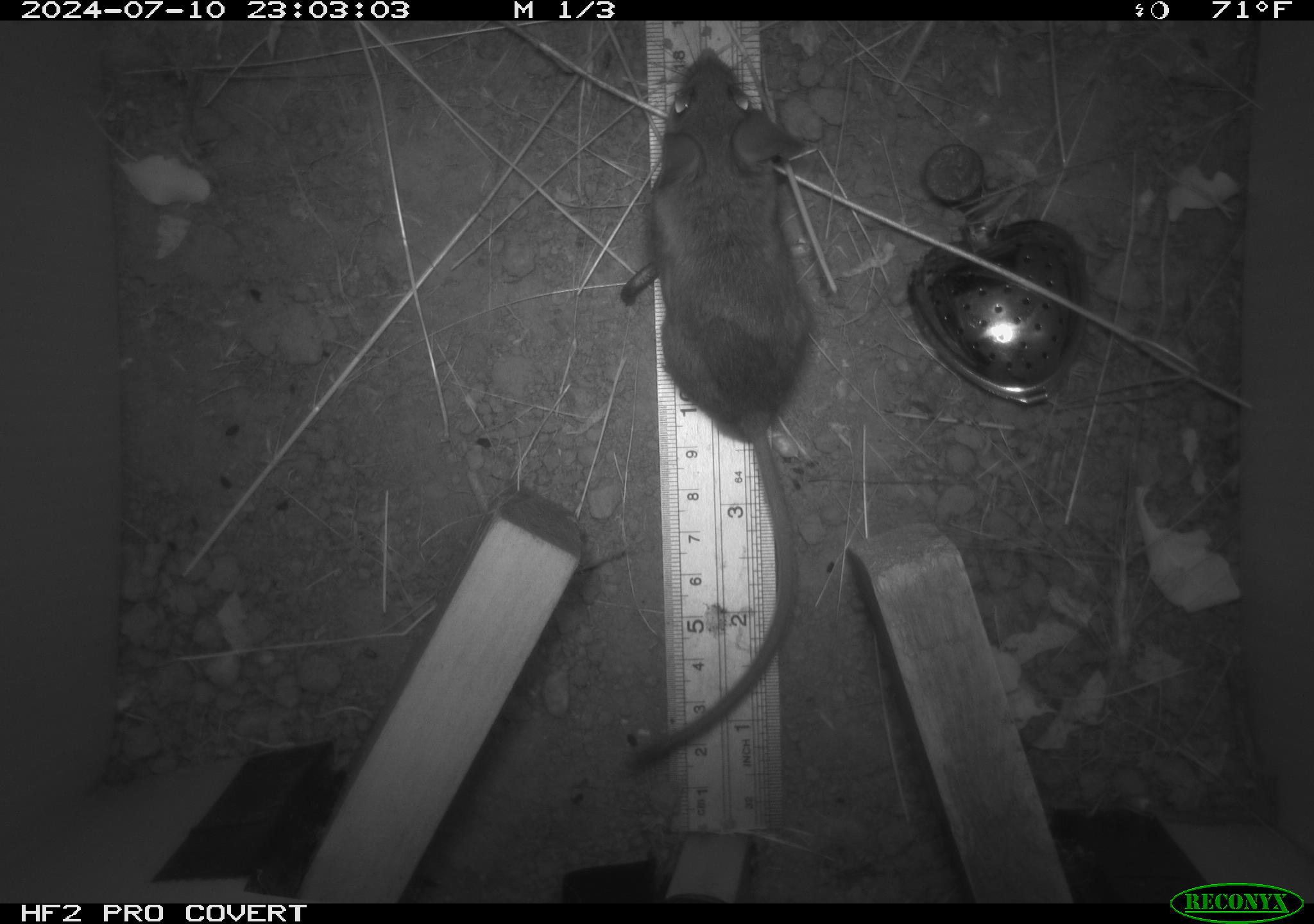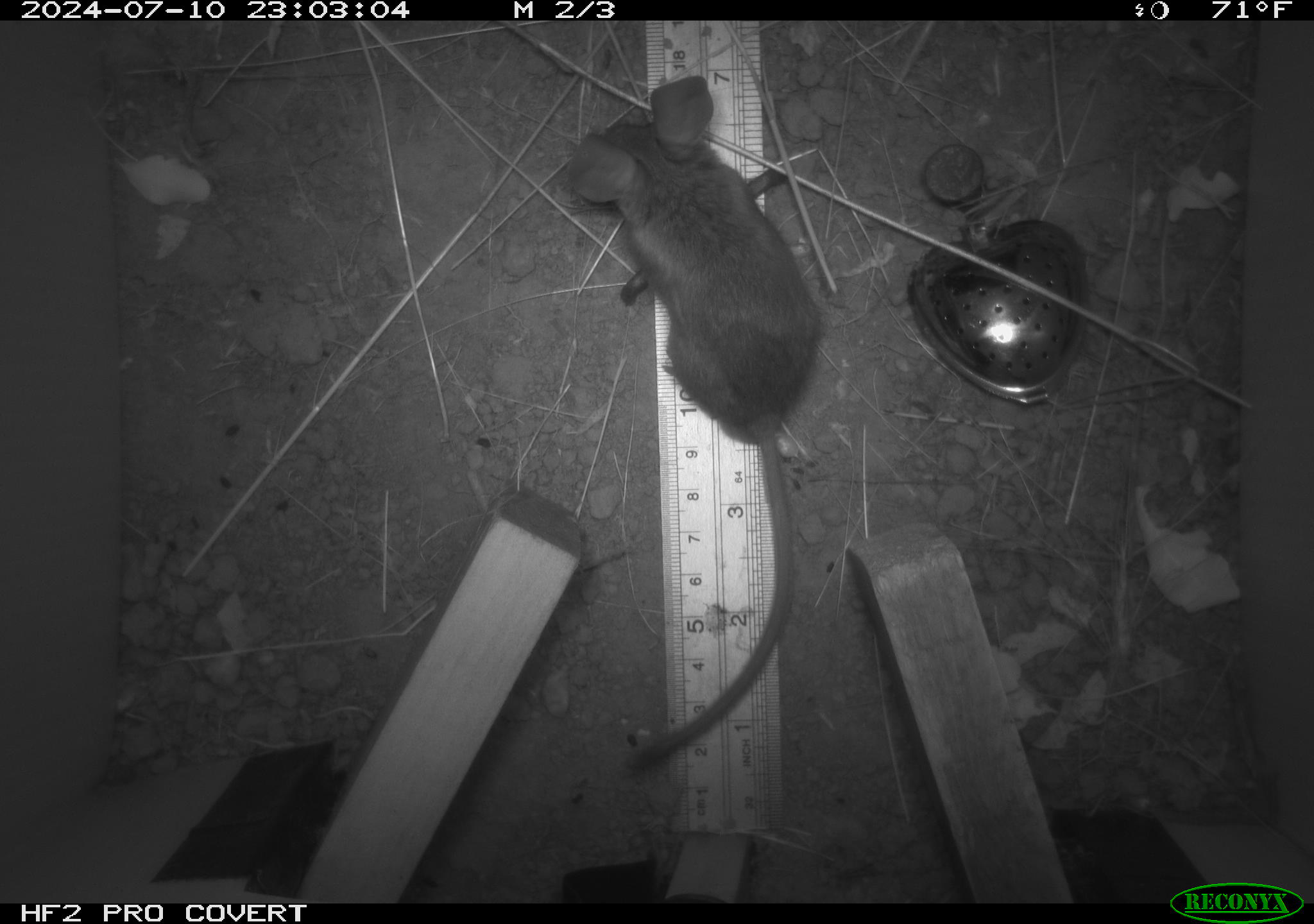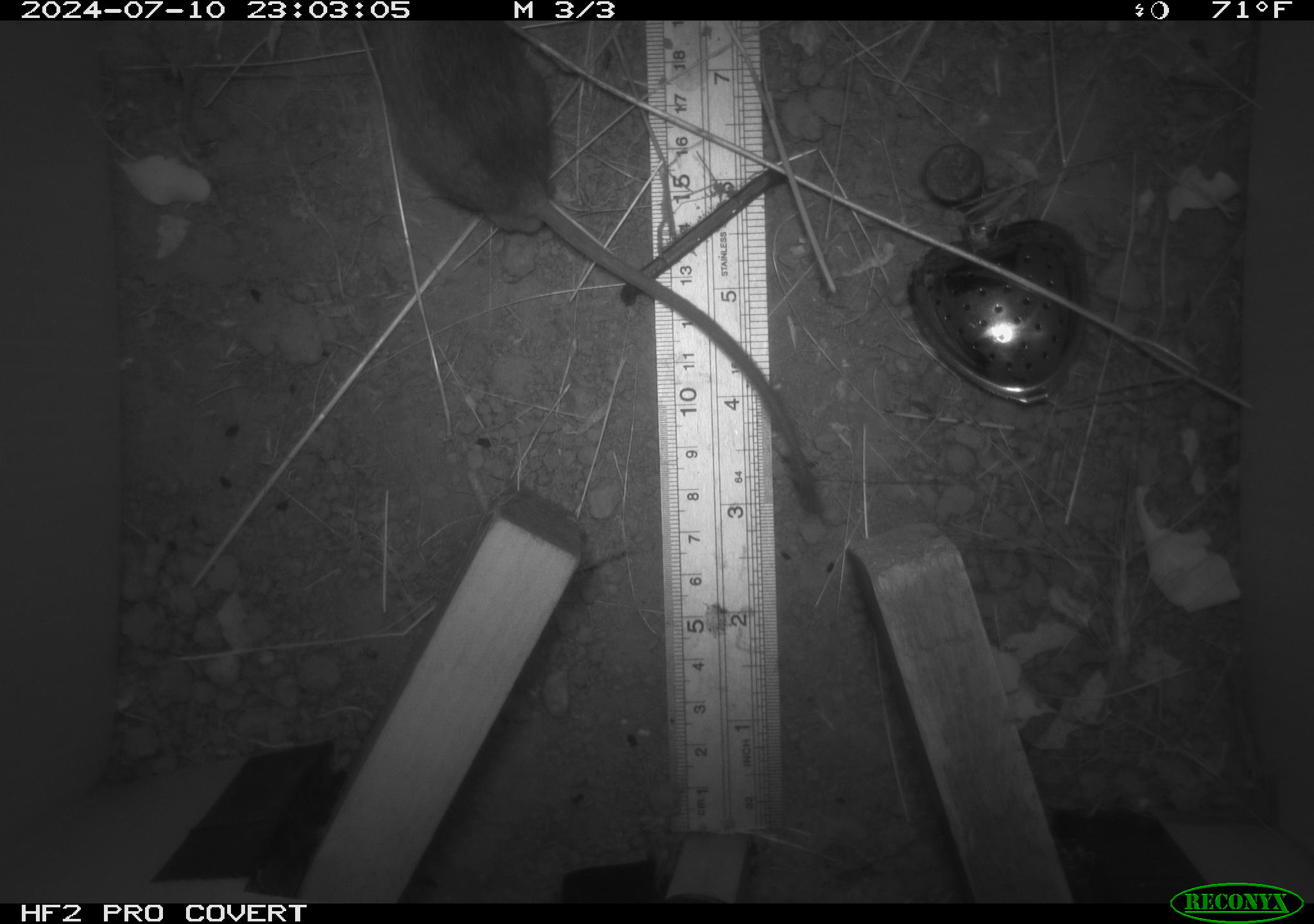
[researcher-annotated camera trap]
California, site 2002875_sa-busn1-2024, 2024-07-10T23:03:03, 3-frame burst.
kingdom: Animalia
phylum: Chordata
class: Mammalia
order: Rodentia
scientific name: Rodentia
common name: rodent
Rodent (Rodentia).